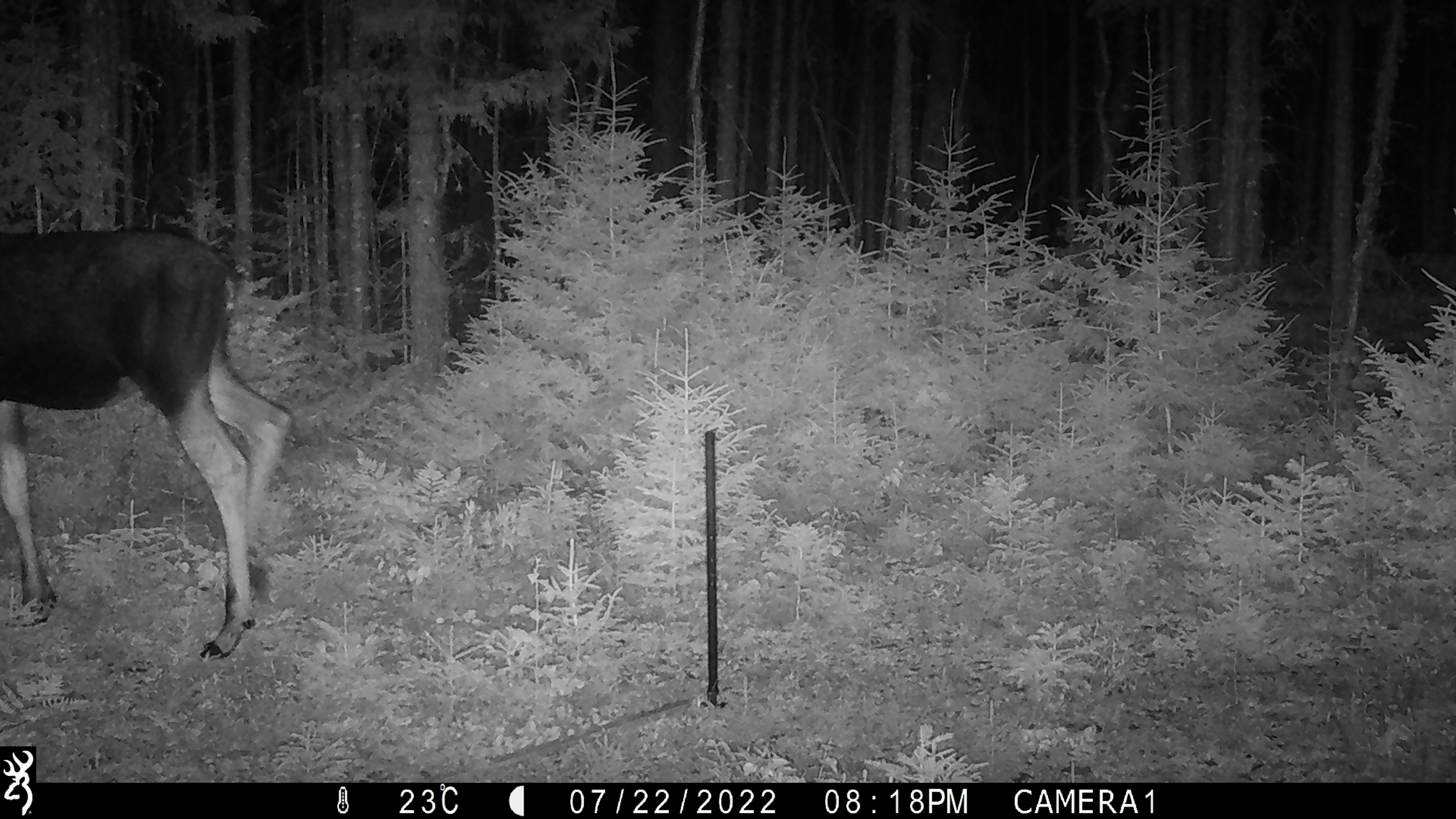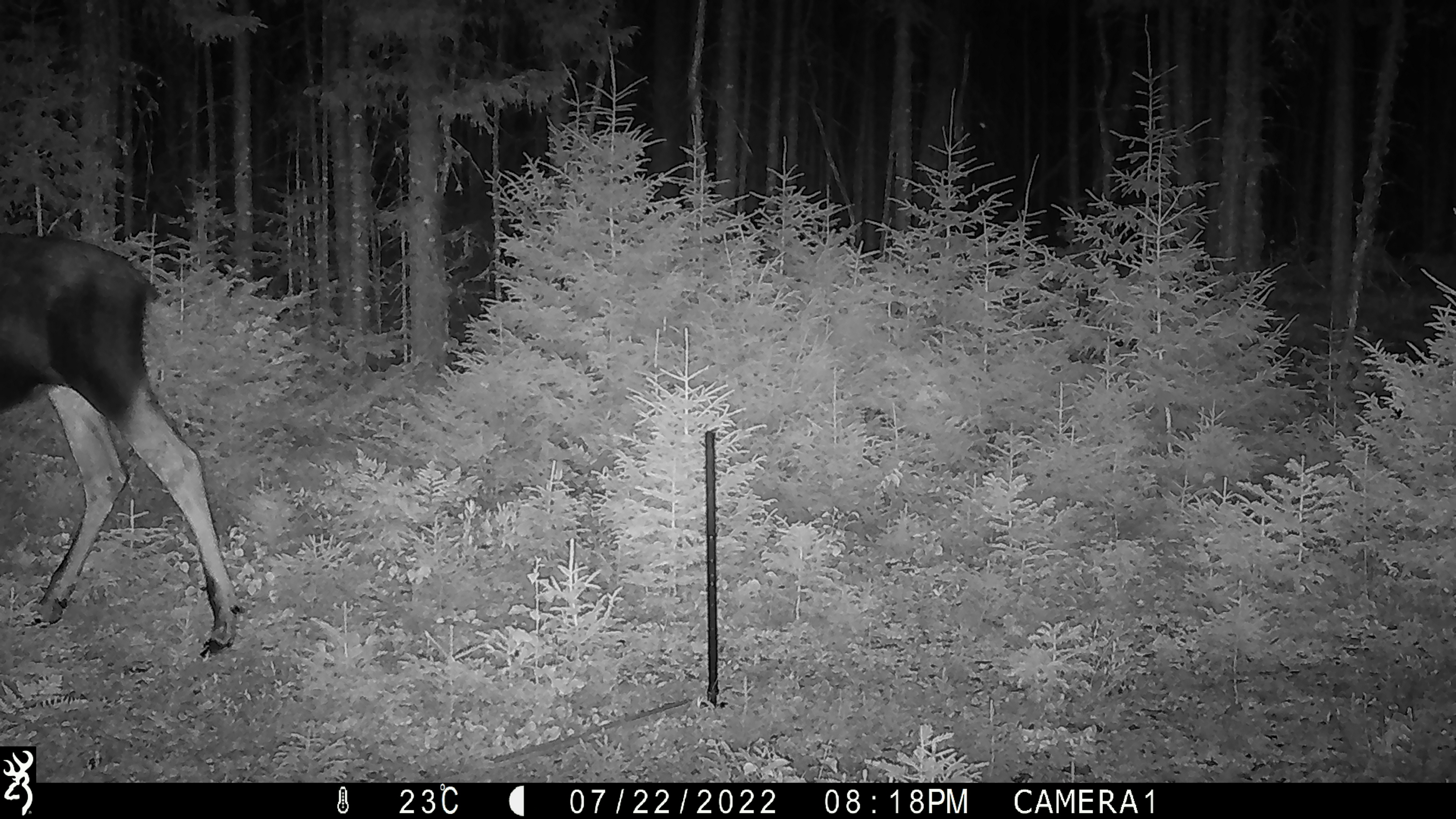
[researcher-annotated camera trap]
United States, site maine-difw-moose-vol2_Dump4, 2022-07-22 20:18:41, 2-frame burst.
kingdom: Animalia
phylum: Chordata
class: Mammalia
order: Artiodactyla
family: Cervidae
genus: Alces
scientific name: Alces alces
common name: moose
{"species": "moose (Alces alces)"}